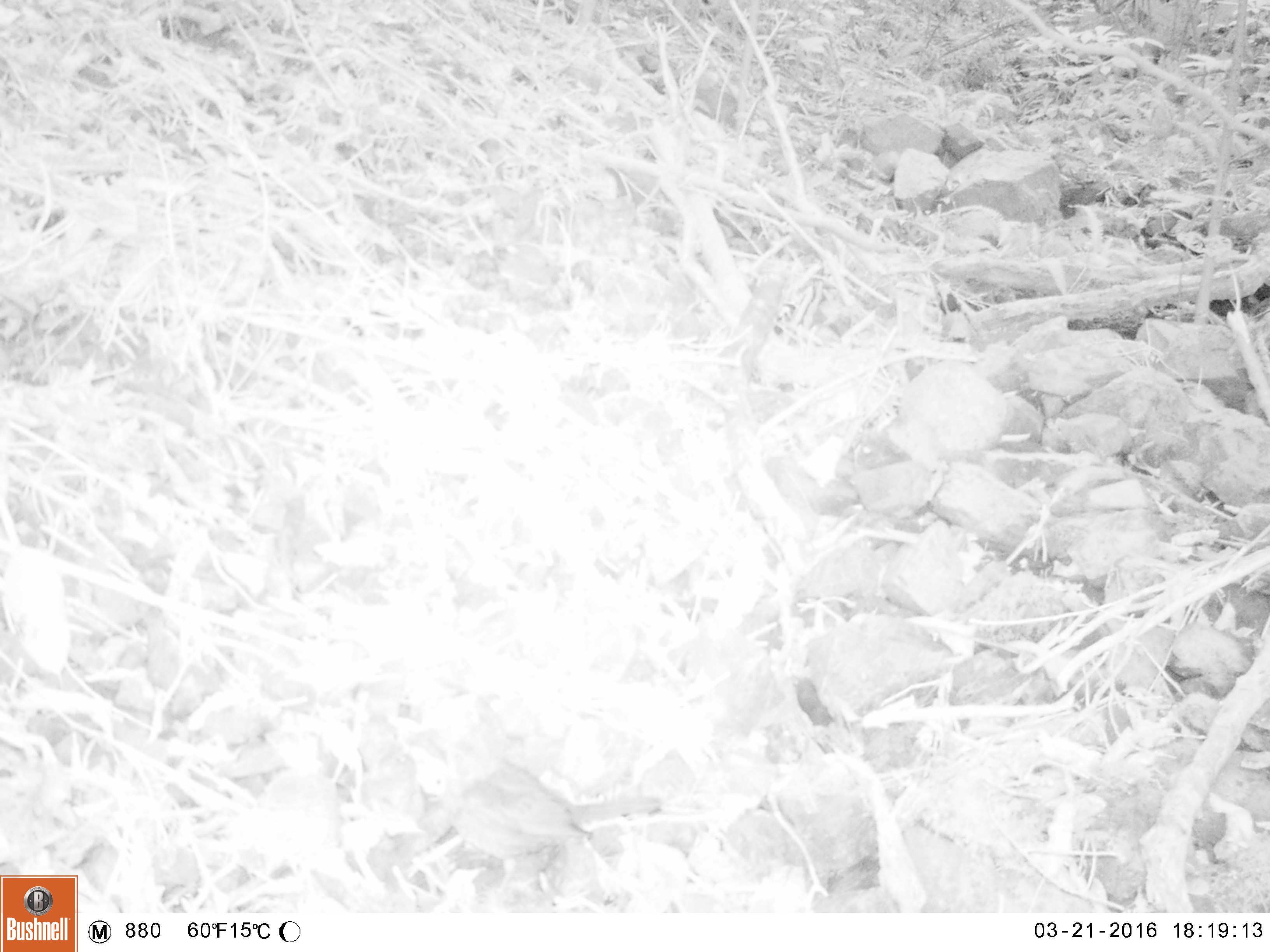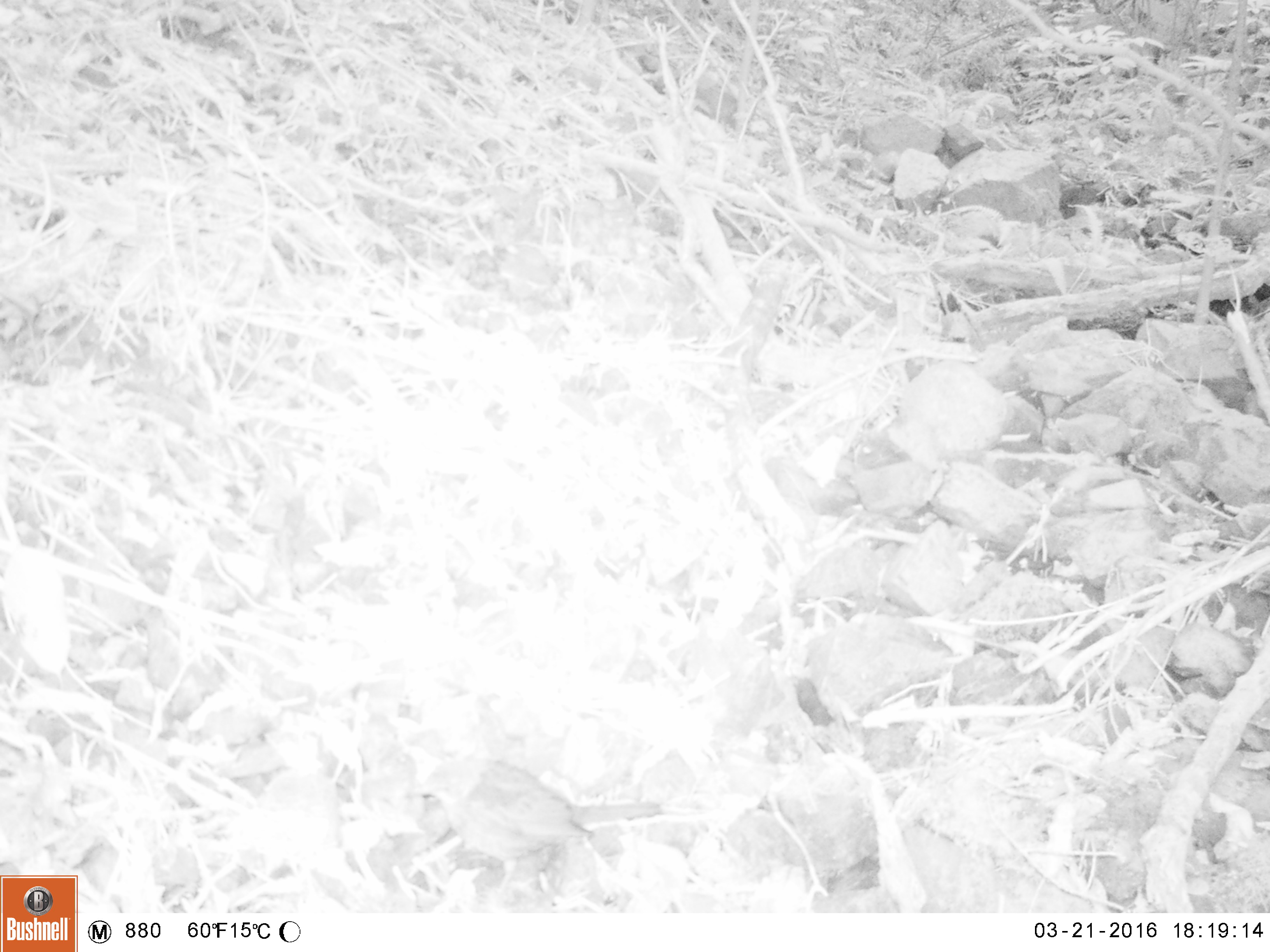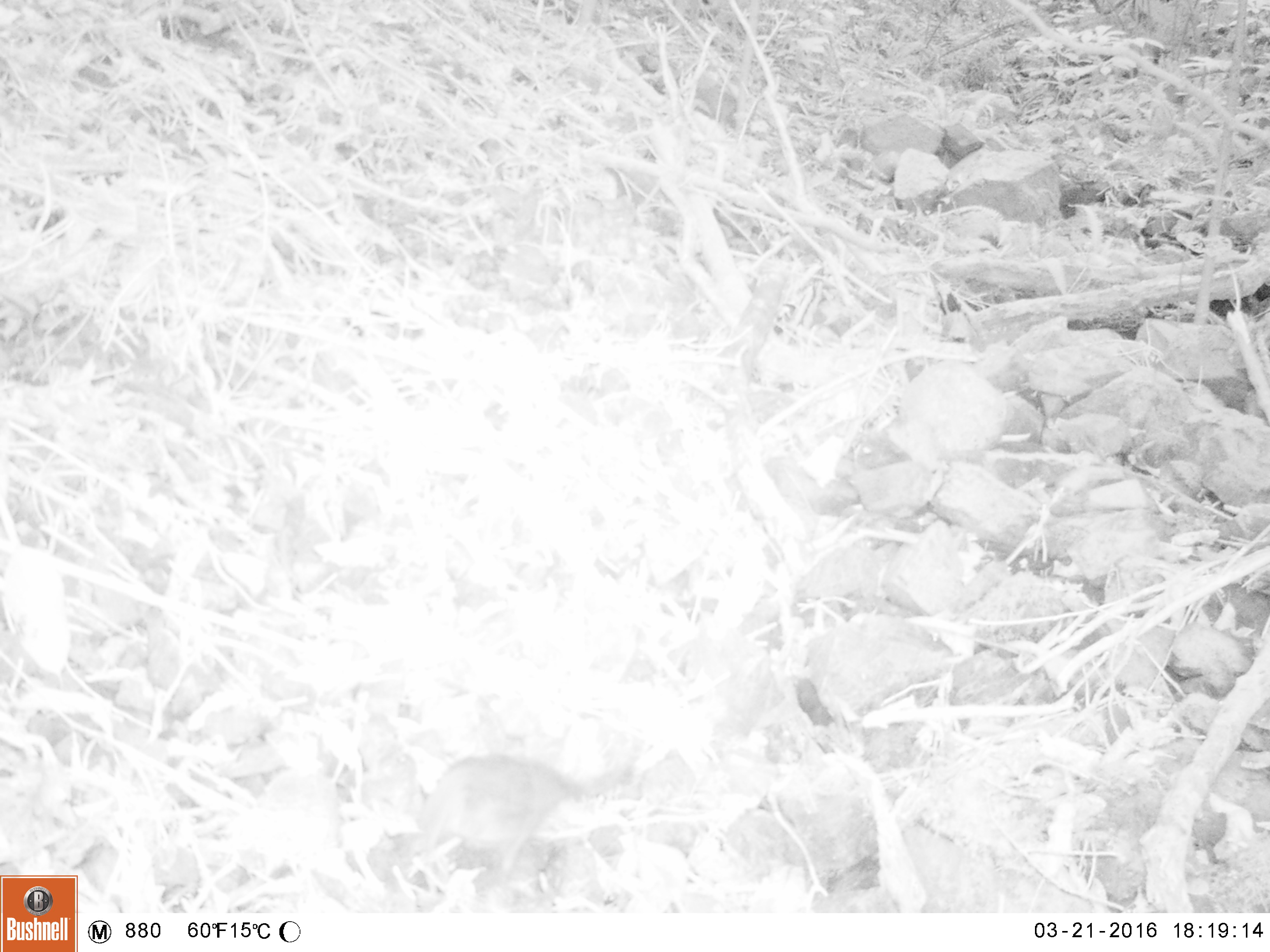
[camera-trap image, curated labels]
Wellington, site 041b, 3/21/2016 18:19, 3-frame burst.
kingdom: Animalia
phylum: Chordata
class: Aves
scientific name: Aves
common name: bird